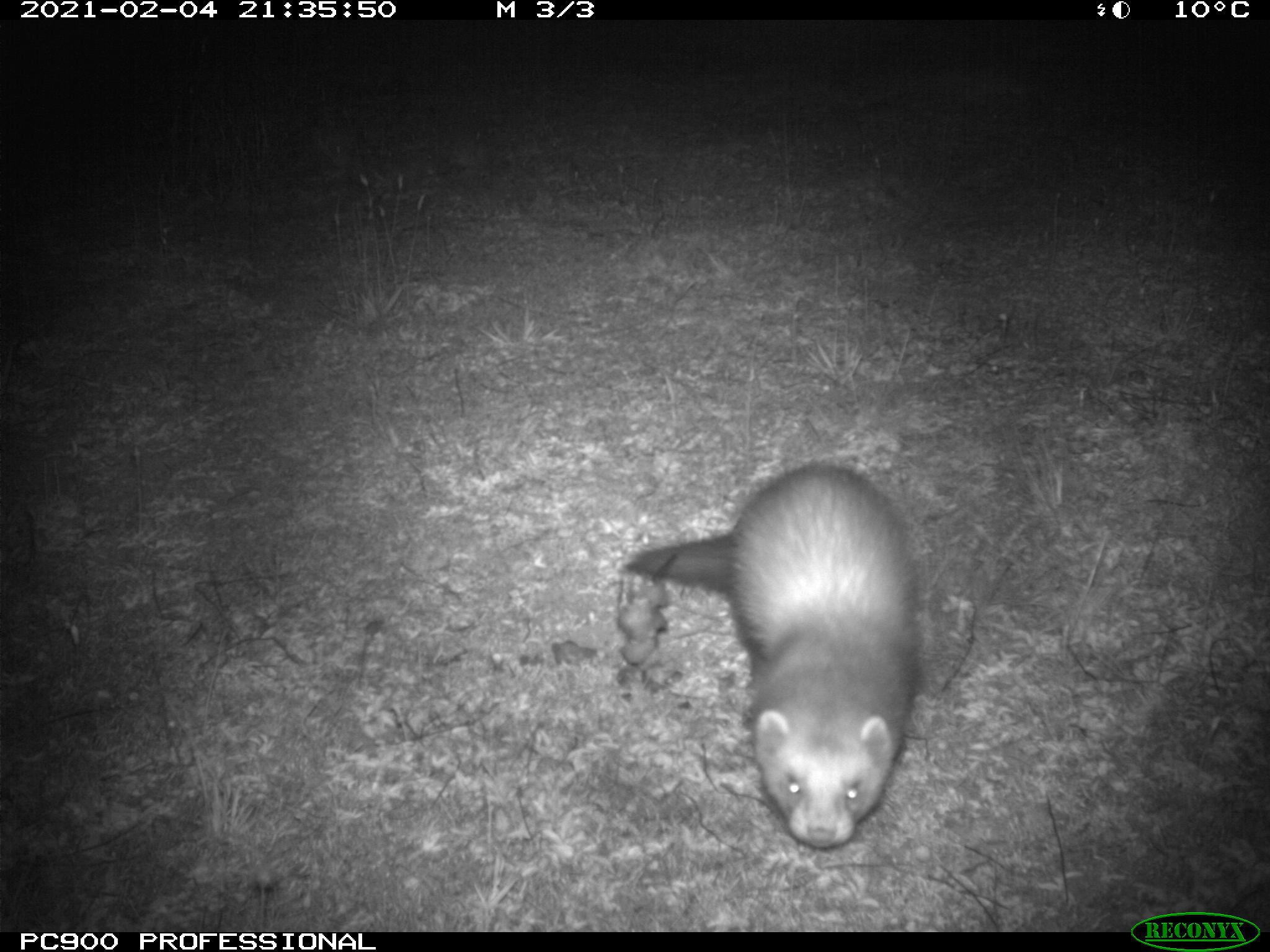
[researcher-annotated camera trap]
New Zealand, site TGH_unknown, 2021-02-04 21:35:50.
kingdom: Animalia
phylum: Chordata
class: Mammalia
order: Carnivora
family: Mustelidae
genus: Mustela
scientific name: Mustela furo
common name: ferret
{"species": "ferret (Mustela furo)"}